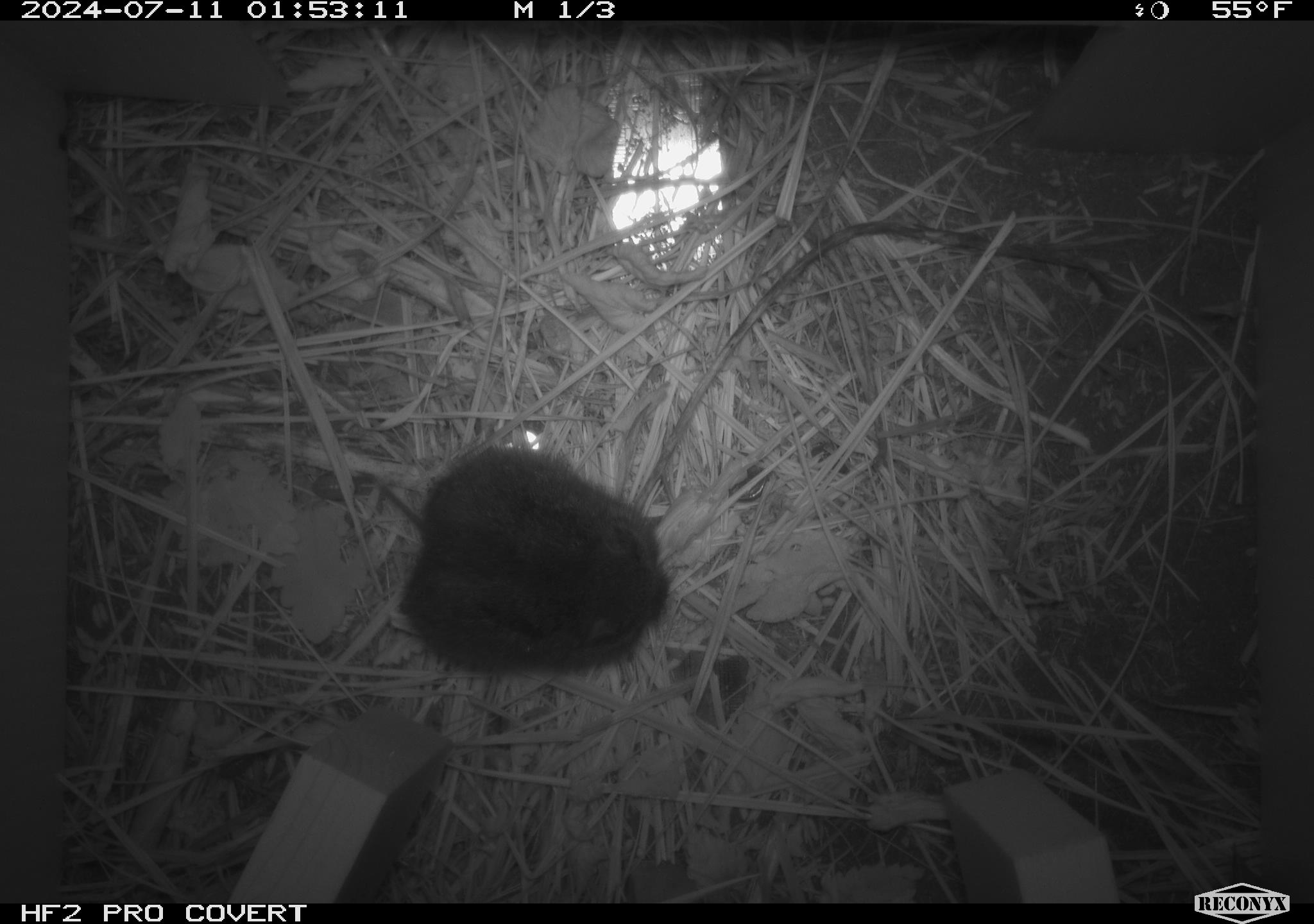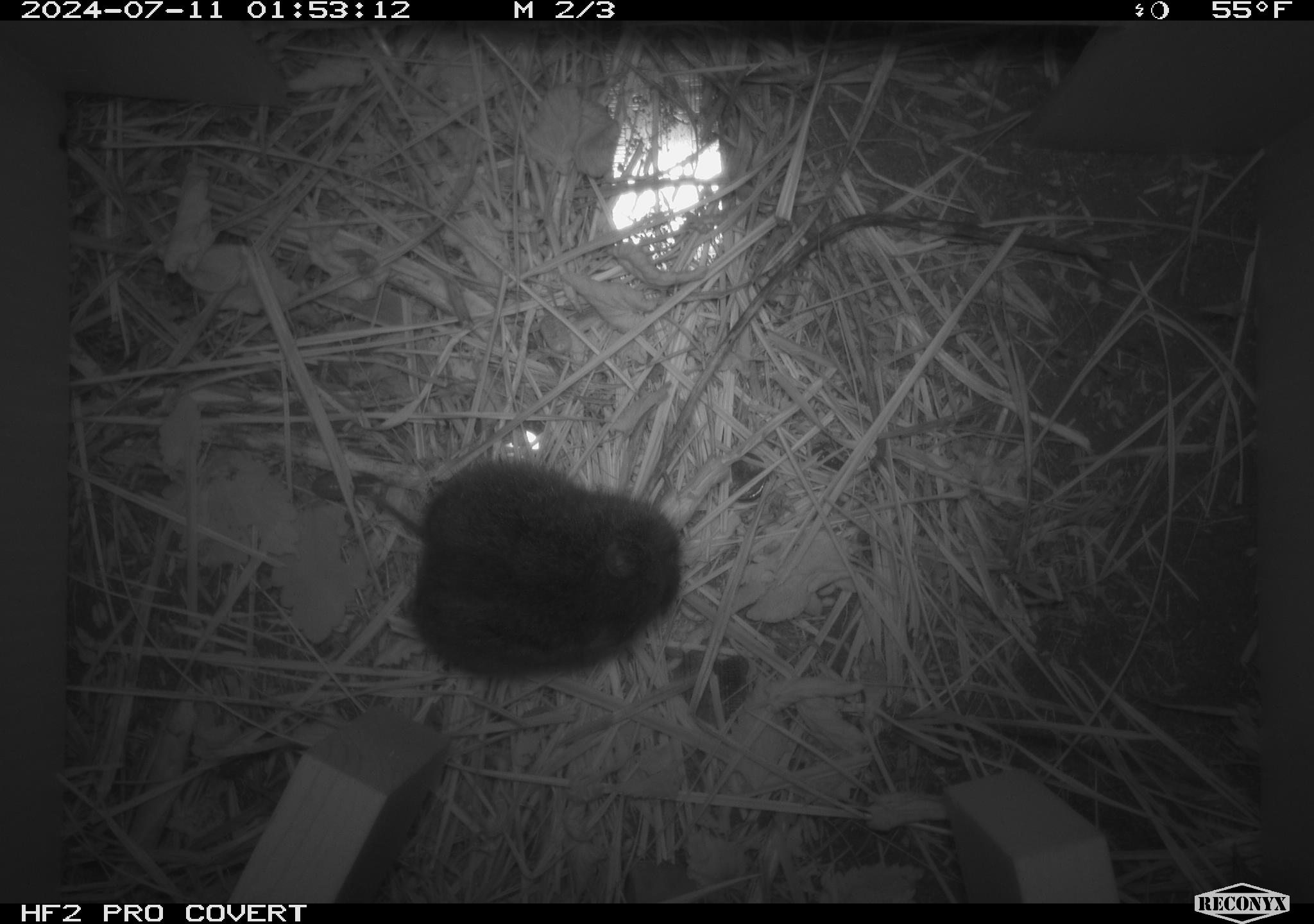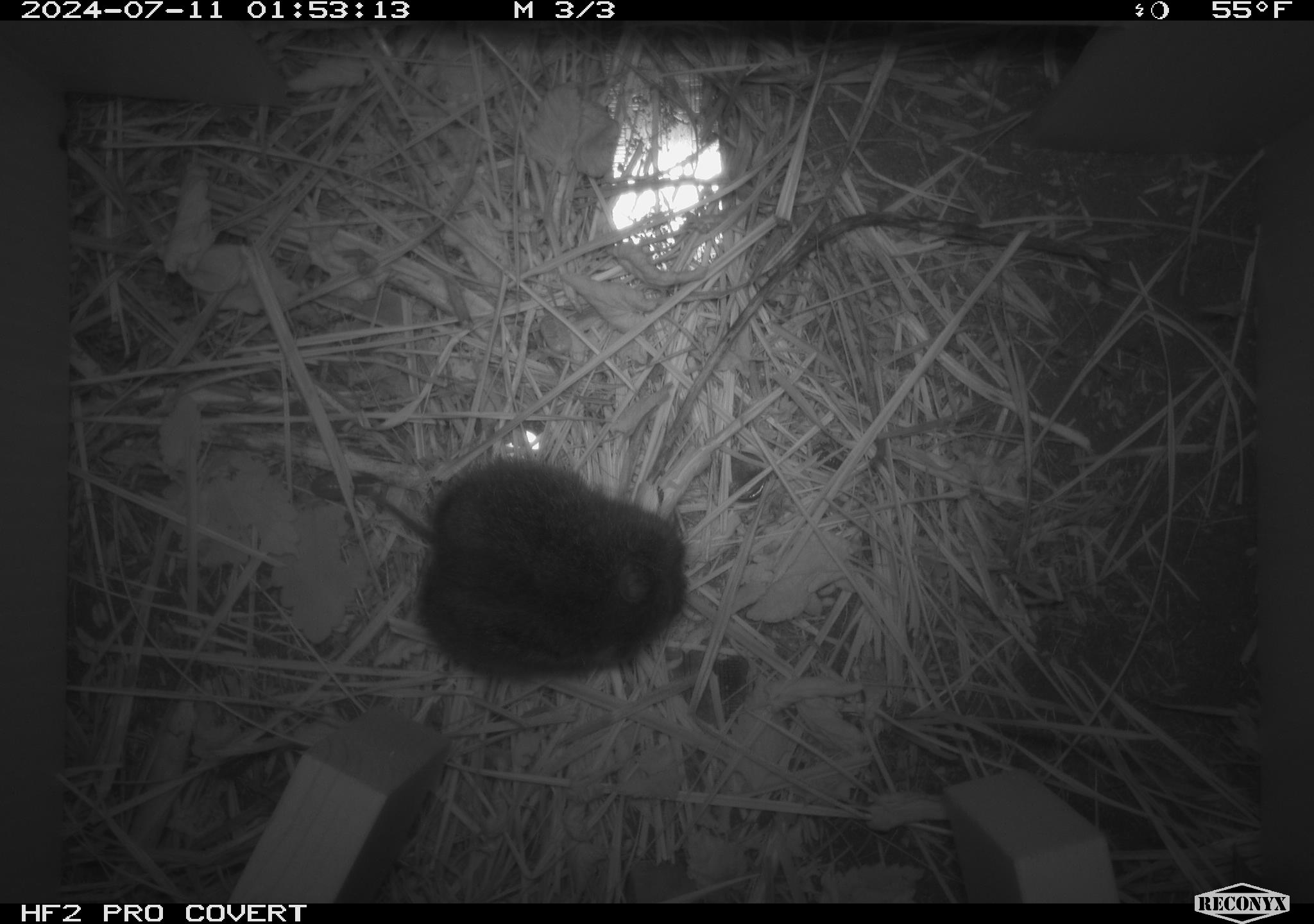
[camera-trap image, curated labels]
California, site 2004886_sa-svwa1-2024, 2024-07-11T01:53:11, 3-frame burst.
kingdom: Animalia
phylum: Chordata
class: Mammalia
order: Rodentia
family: Cricetidae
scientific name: Arvicolinae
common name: voles, lemmings, and muskrats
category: arvicolinae subfamily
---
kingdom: Animalia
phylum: Arthropoda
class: Malacostraca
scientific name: Malacostraca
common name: amphipods, crabs, isopods, krill, lobsters and shrimps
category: malacostracan